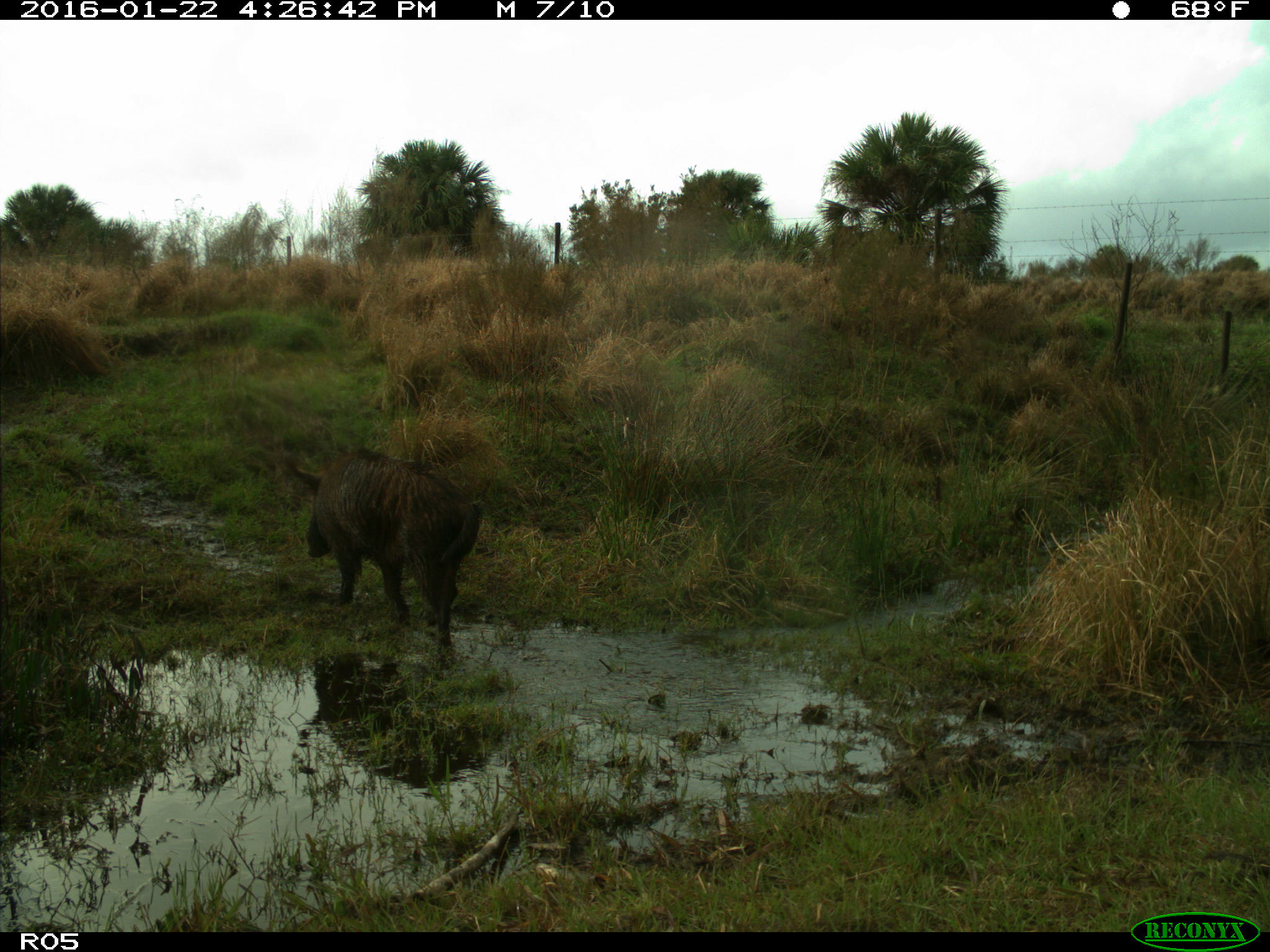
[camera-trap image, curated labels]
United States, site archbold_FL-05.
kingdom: Animalia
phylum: Chordata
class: Mammalia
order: Artiodactyla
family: Suidae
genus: Sus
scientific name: Sus scrofa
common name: wild boar